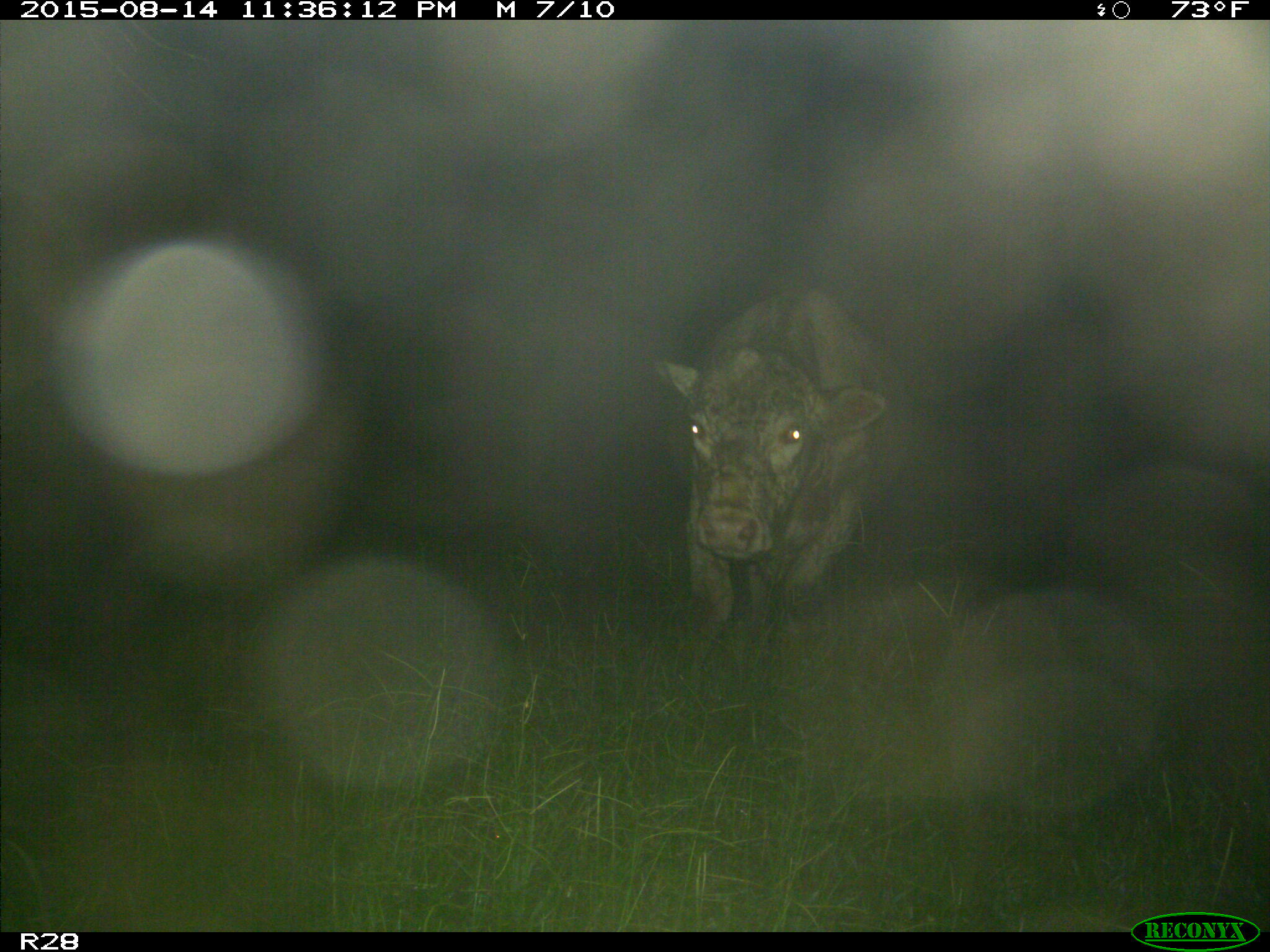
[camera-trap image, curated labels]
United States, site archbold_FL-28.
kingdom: Animalia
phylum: Chordata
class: Mammalia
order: Artiodactyla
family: Bovidae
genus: Bos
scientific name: Bos taurus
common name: domestic cow